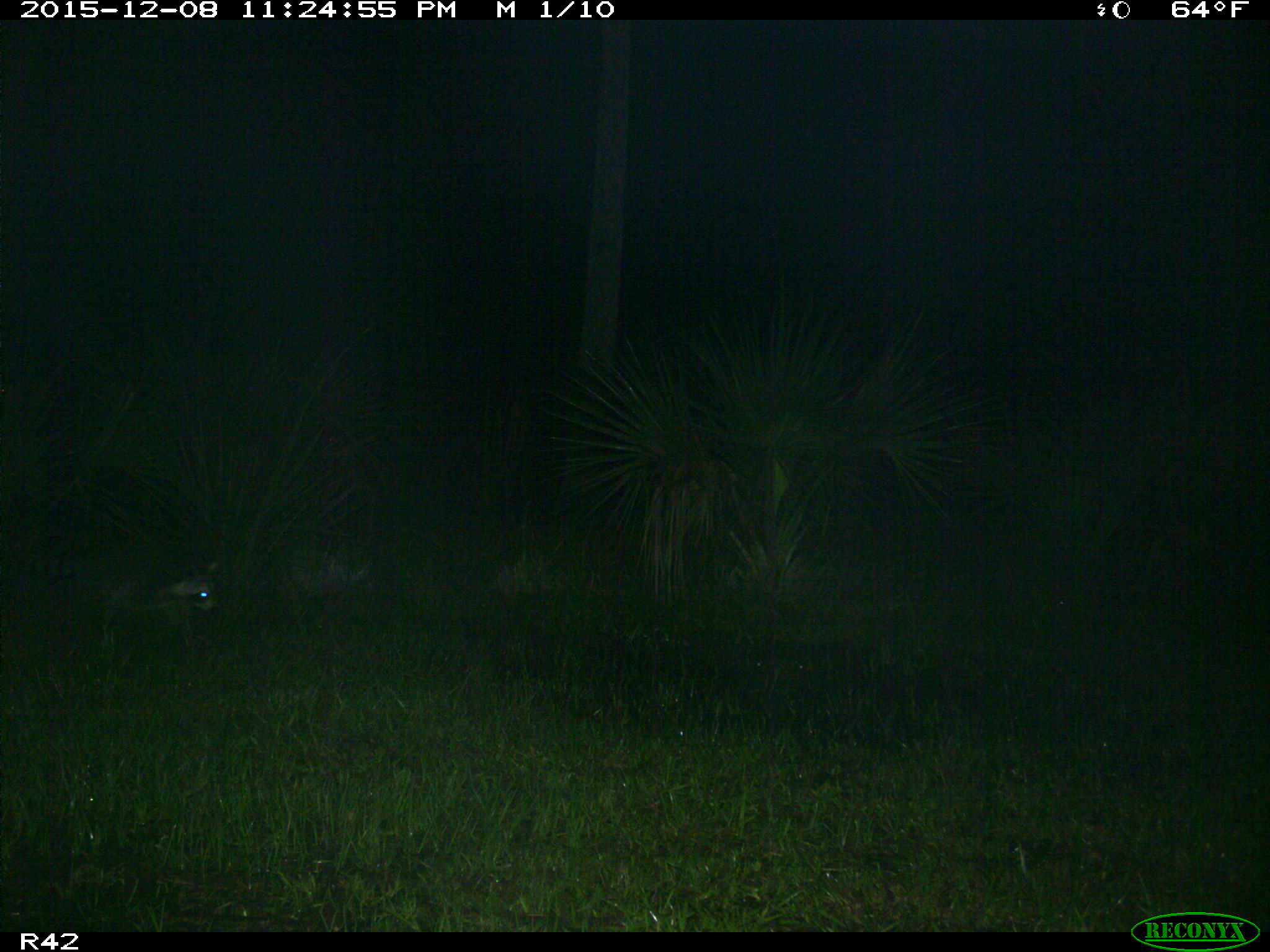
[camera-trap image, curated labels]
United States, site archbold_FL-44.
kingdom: Animalia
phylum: Chordata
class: Mammalia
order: Carnivora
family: Procyonidae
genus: Procyon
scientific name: Procyon lotor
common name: common raccoon